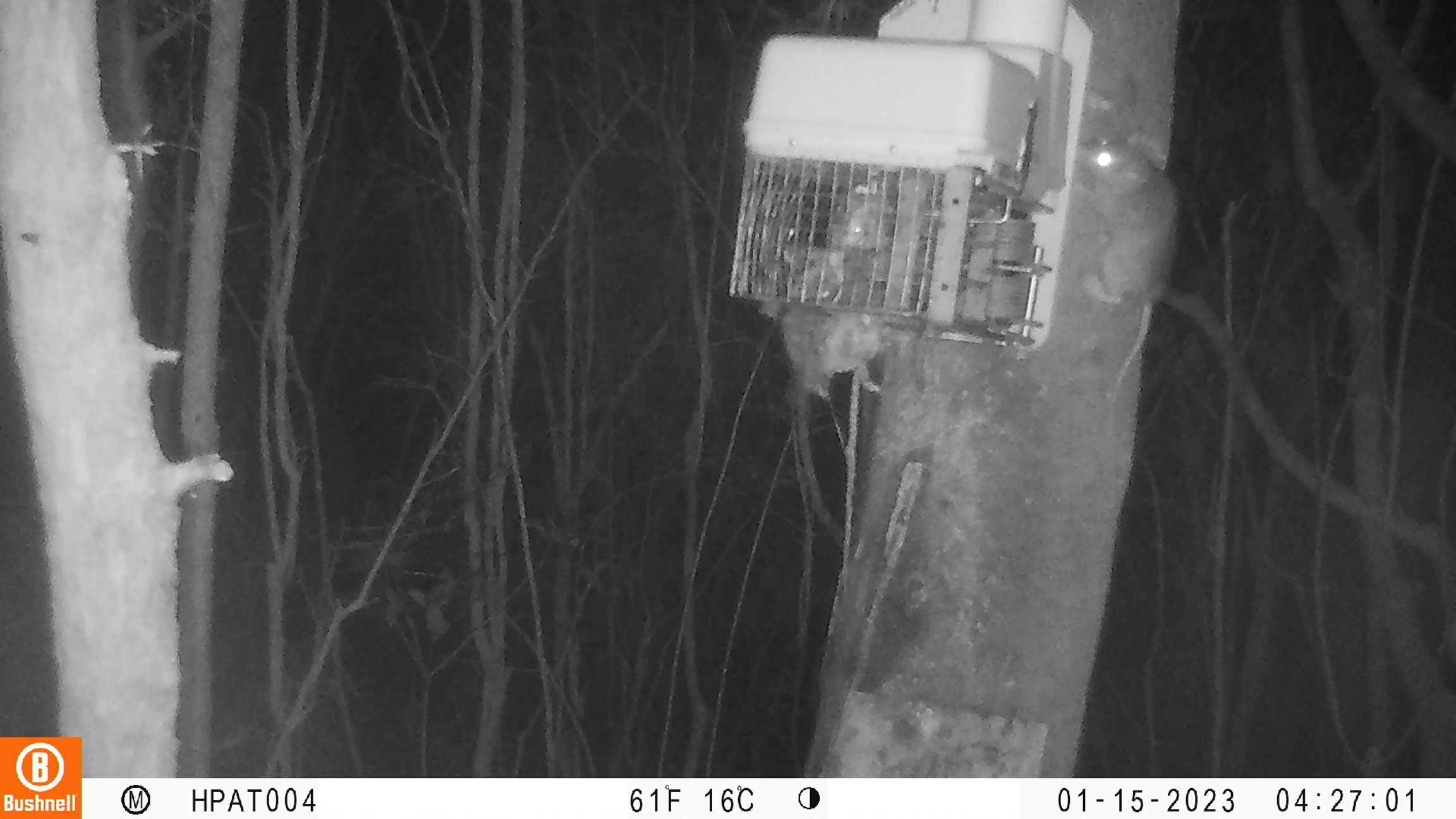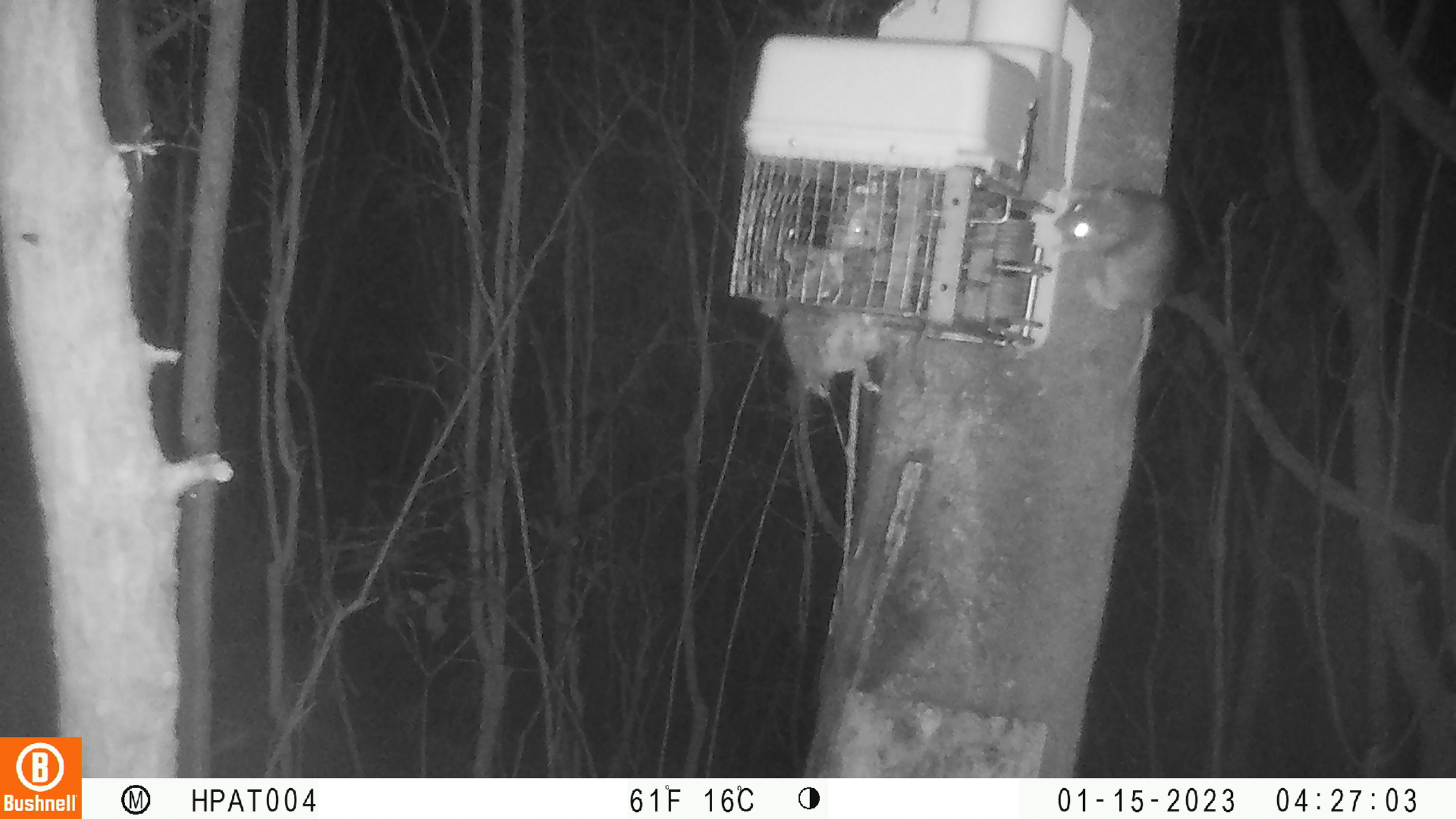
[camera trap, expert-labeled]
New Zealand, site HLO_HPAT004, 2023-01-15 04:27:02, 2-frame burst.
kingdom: Animalia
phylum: Chordata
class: Mammalia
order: Rodentia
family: Muridae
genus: Rattus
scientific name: Rattus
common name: rat